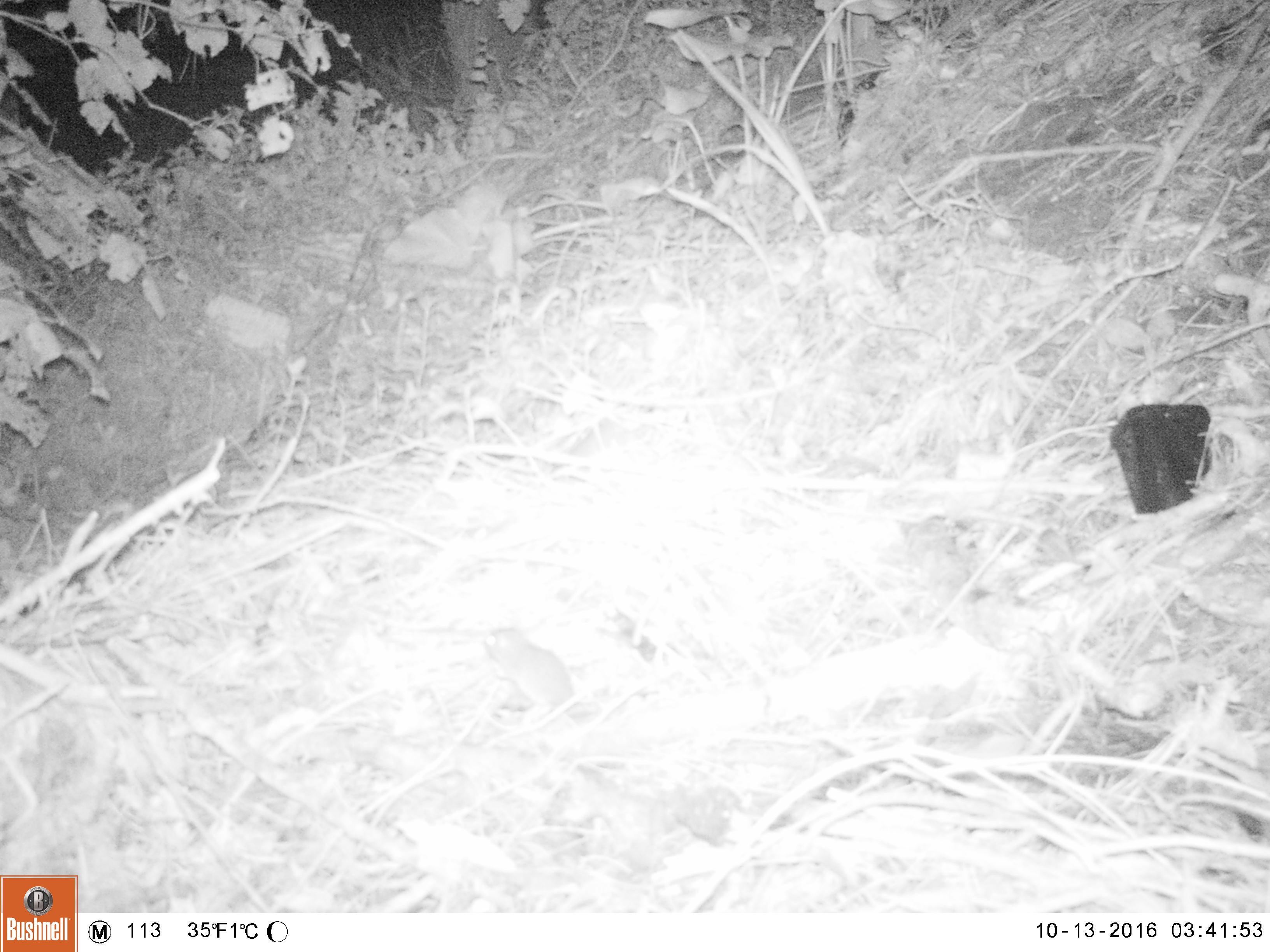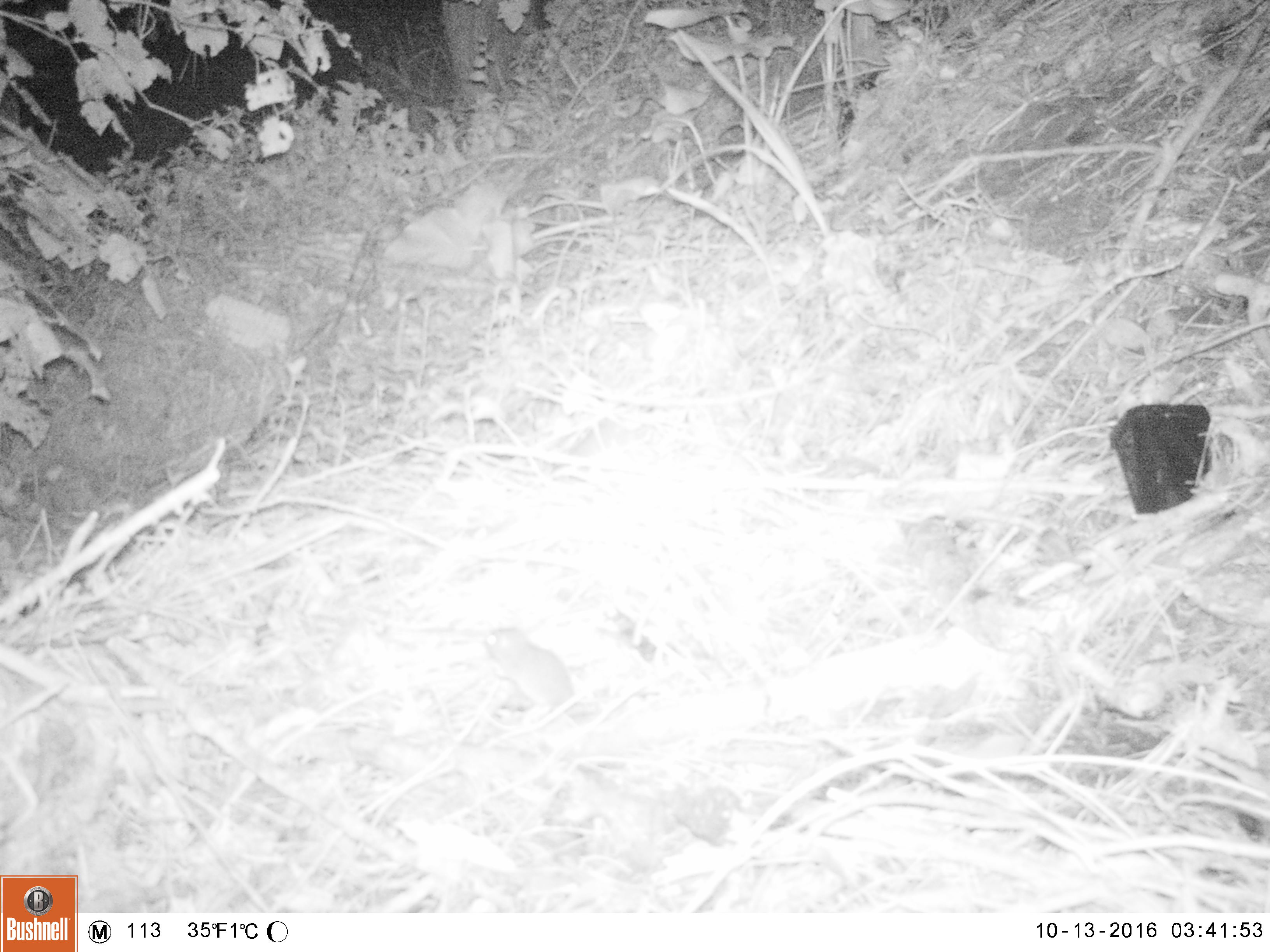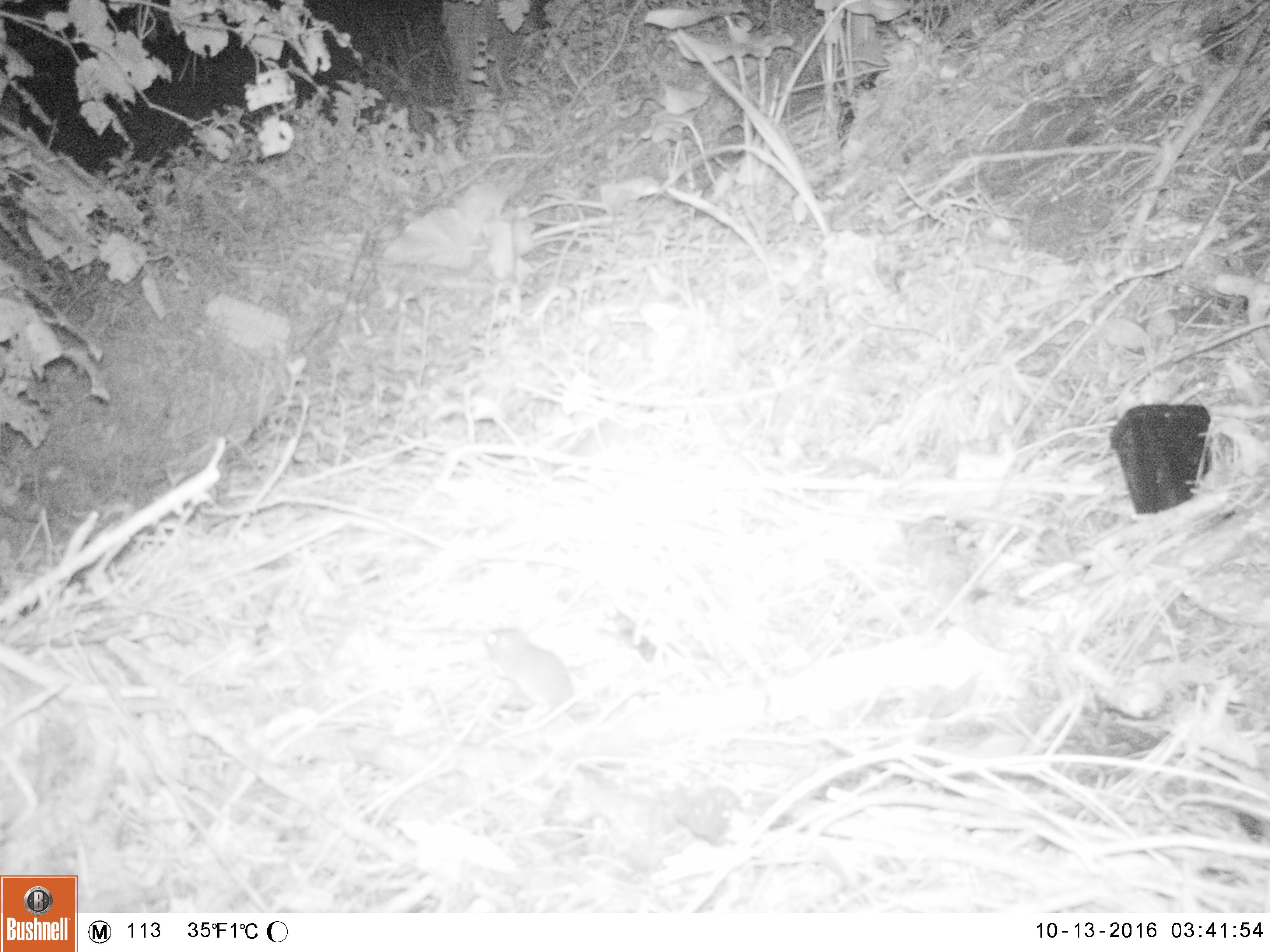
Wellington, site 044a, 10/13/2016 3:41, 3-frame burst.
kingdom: Animalia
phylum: Chordata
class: Mammalia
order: Rodentia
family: Muridae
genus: Mus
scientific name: Mus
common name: mouse